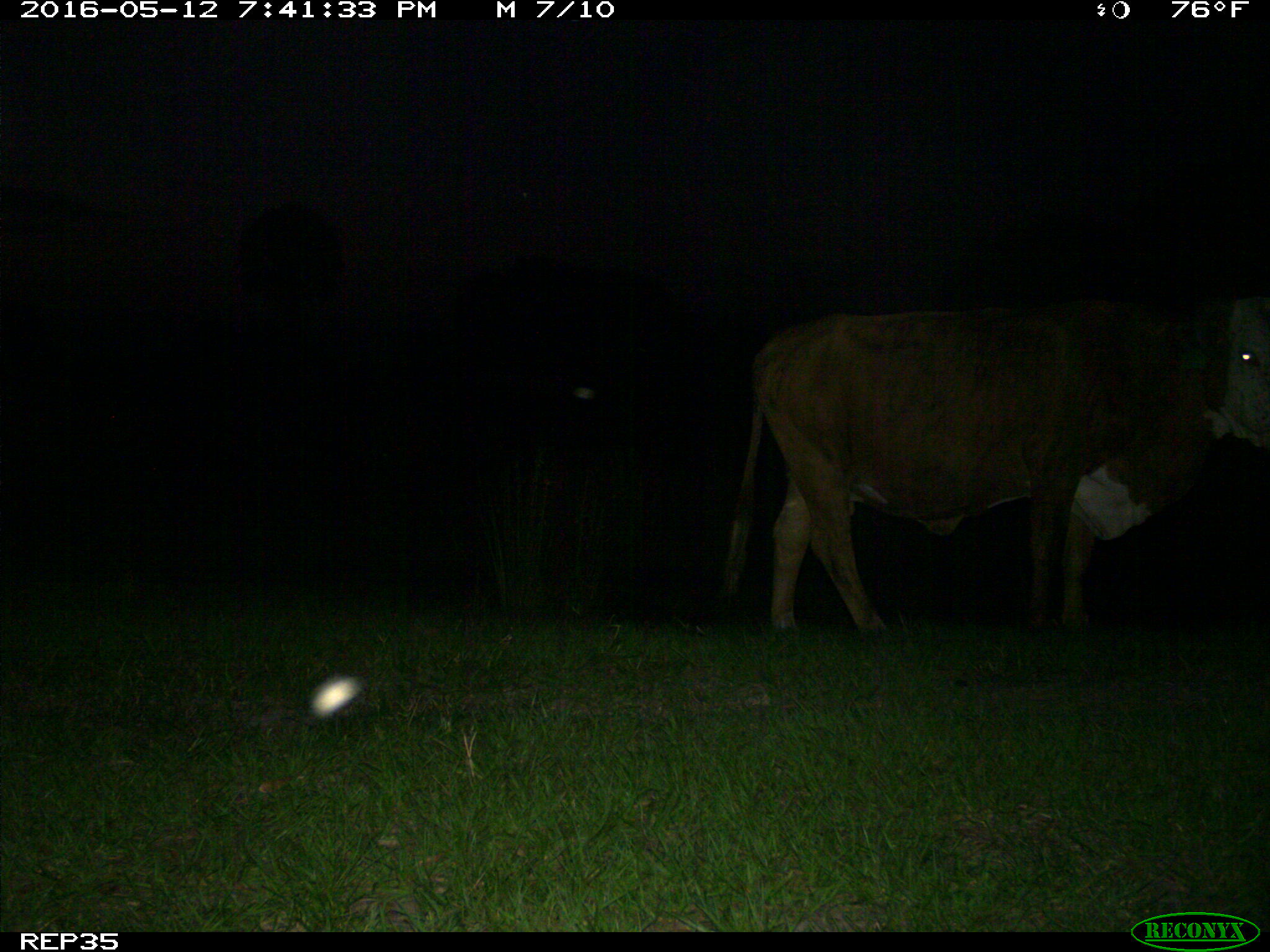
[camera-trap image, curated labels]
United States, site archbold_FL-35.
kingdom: Animalia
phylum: Chordata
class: Mammalia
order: Artiodactyla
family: Bovidae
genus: Bos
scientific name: Bos taurus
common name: domestic cow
Bos taurus (domestic cow).